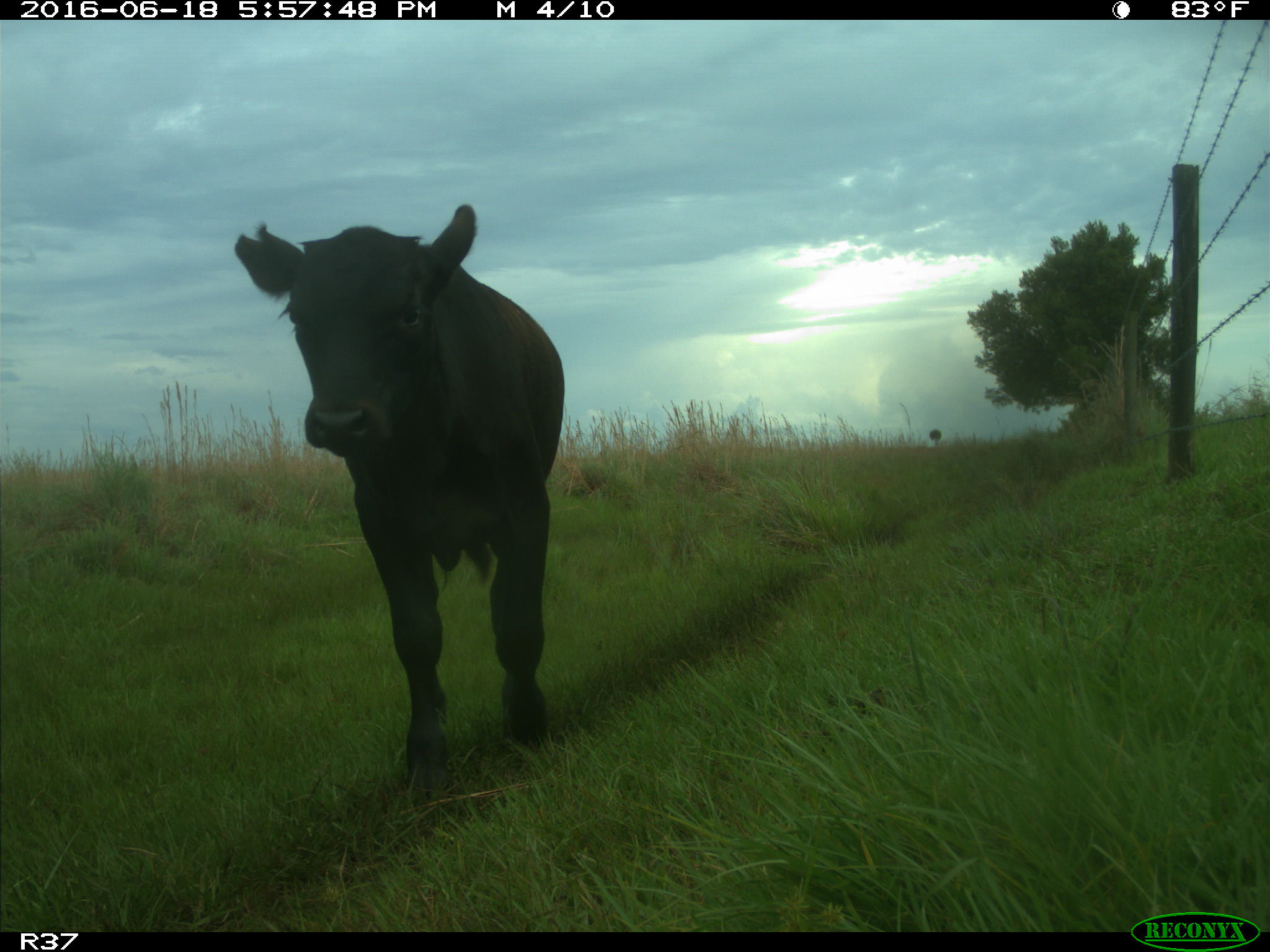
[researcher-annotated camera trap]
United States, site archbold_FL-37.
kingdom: Animalia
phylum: Chordata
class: Mammalia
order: Artiodactyla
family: Bovidae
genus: Bos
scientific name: Bos taurus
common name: domestic cow